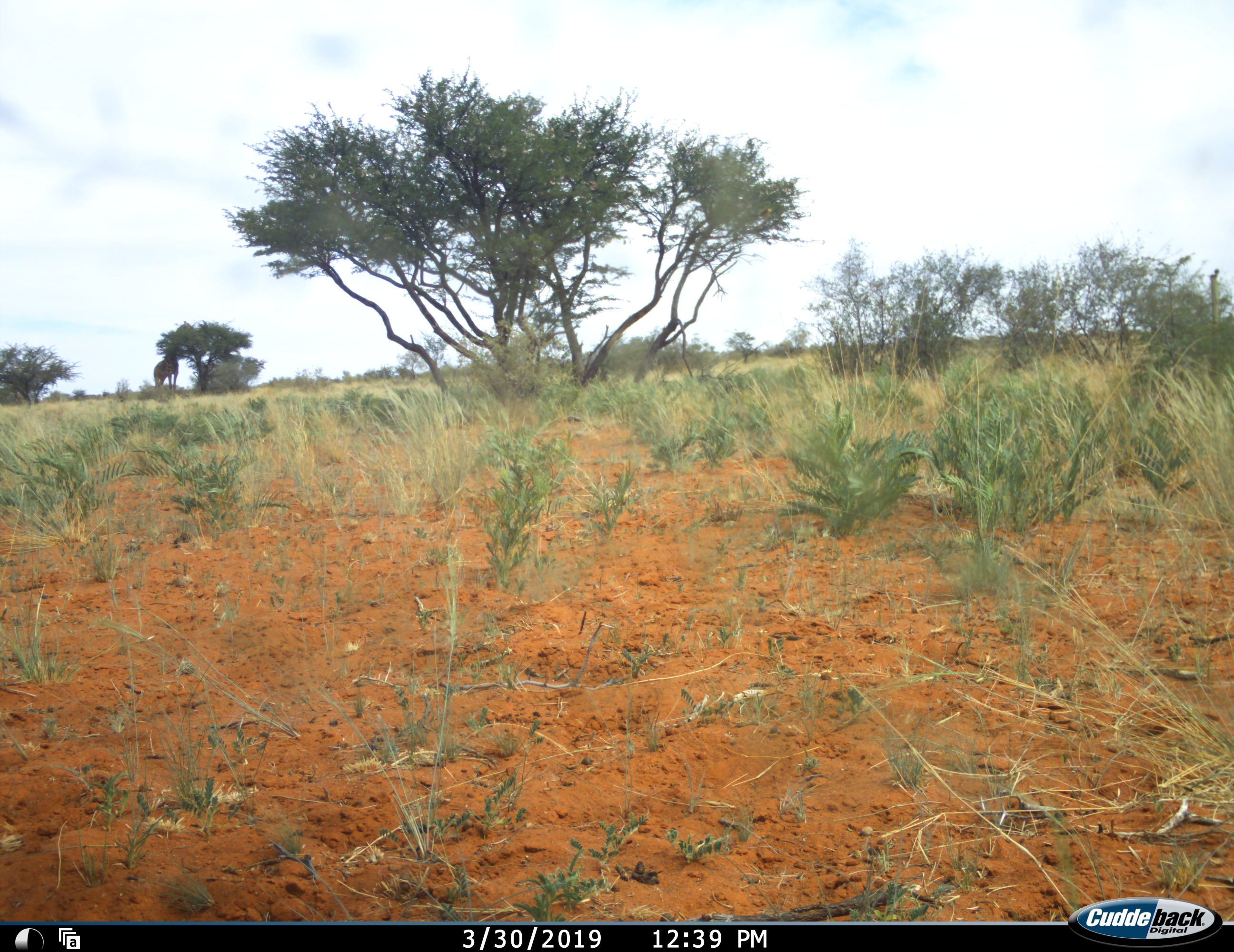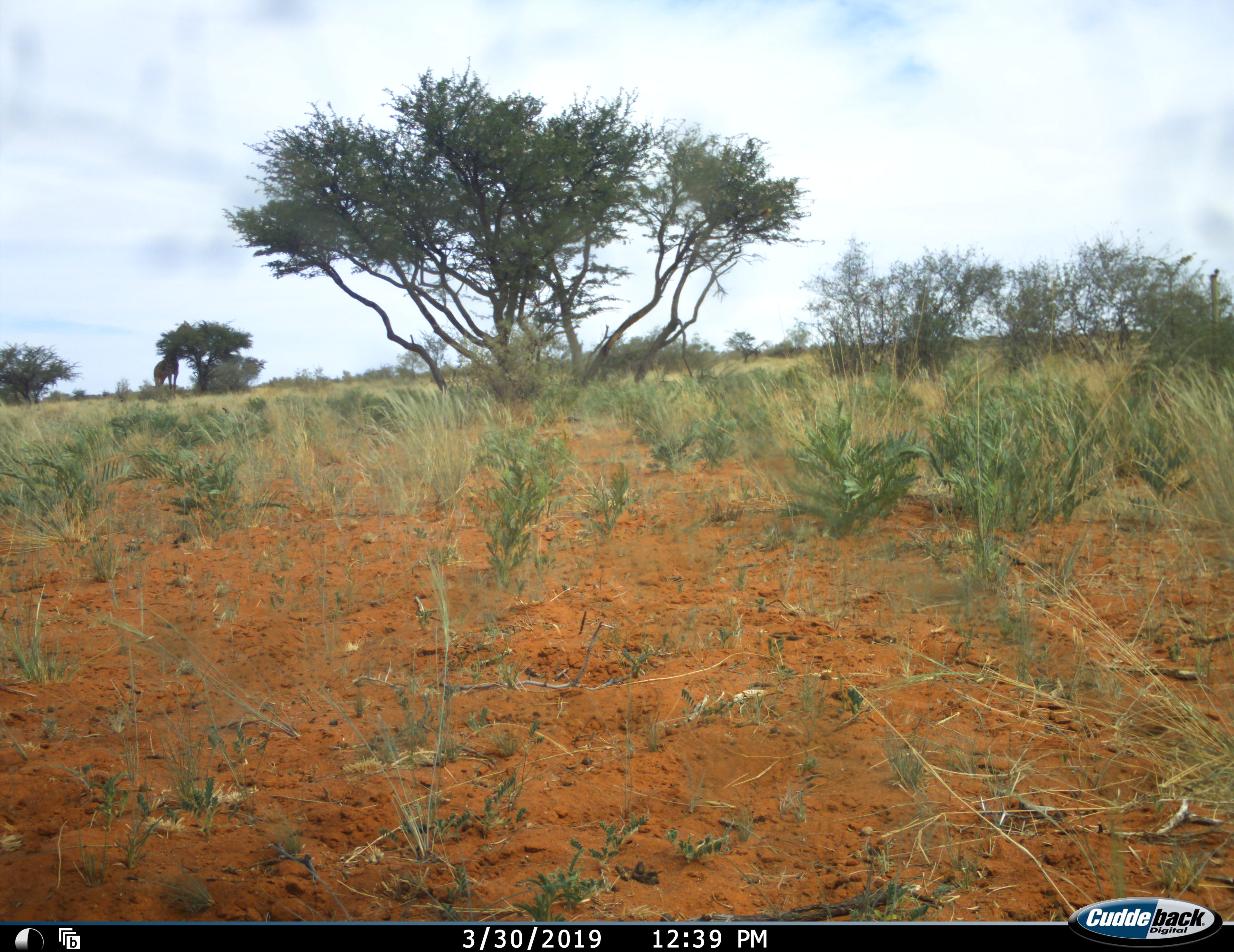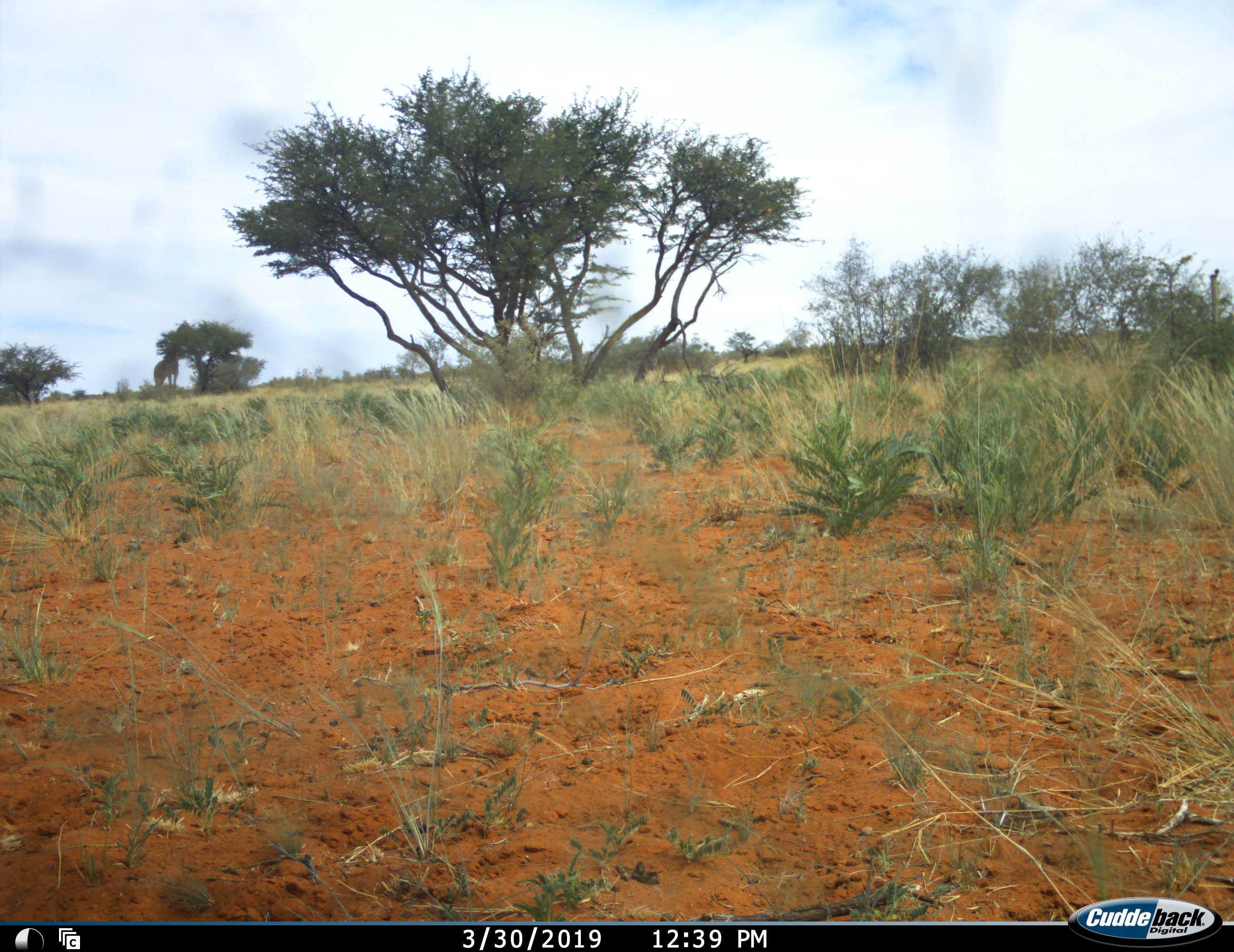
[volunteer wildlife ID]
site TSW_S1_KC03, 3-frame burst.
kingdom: Animalia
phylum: Chordata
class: Mammalia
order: Artiodactyla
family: Giraffidae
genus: Giraffa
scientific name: Giraffa camelopardalis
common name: giraffe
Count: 1.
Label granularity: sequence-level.